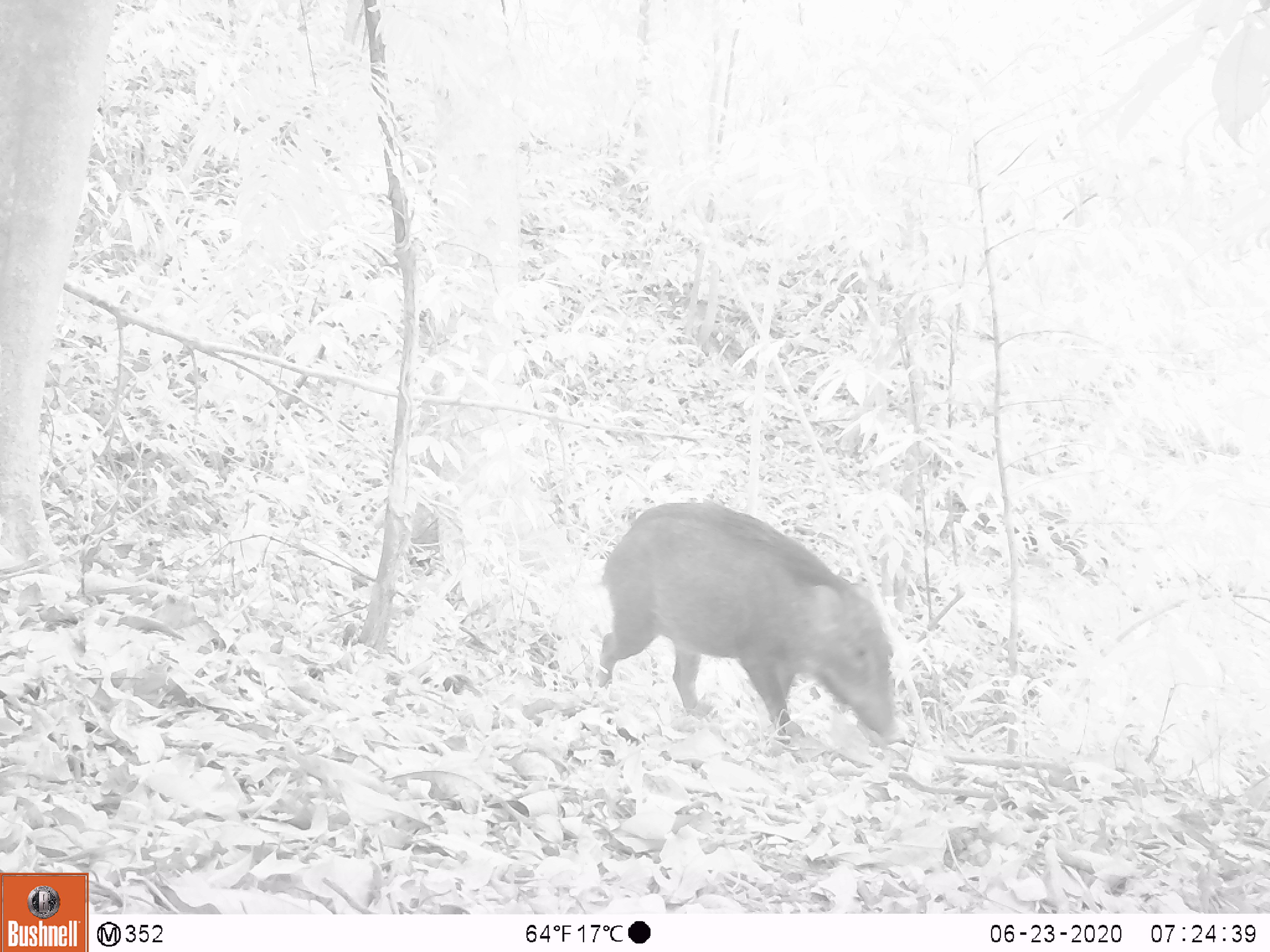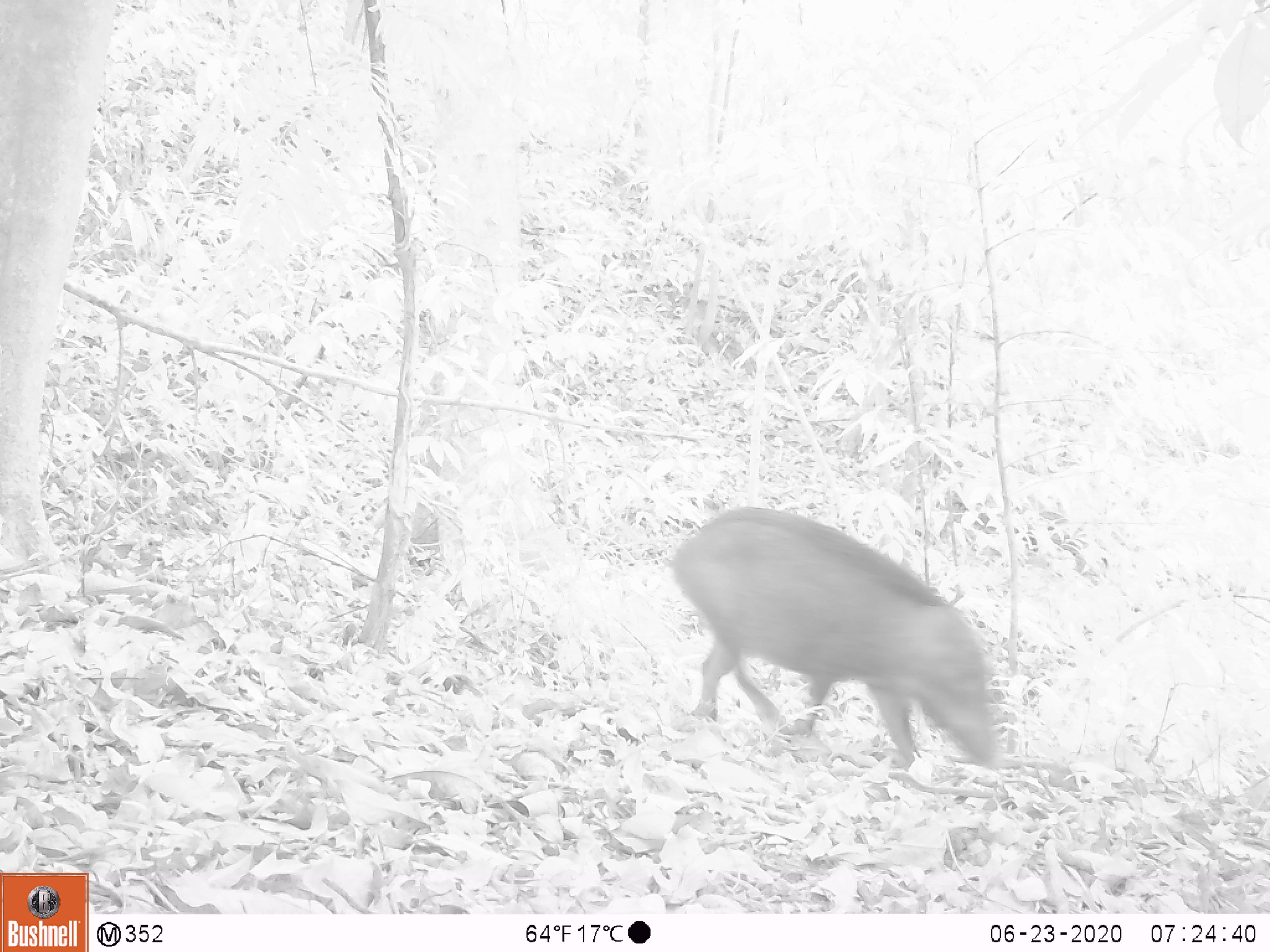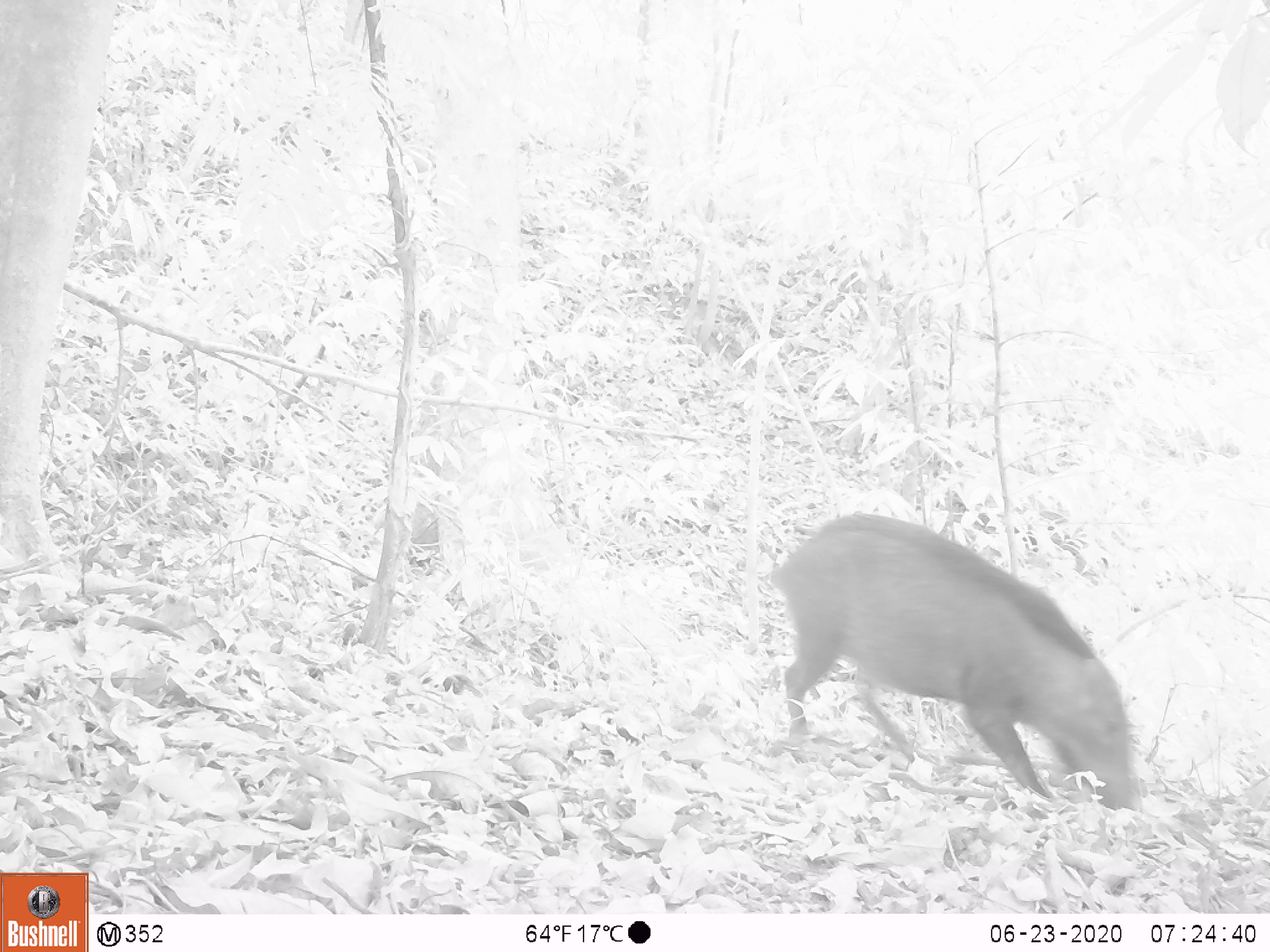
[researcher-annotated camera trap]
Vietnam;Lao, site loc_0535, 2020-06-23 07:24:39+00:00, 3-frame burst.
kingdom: Animalia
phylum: Chordata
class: Mammalia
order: Artiodactyla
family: Suidae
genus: Sus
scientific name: Sus scrofa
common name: eurasian wild pig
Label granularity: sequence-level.